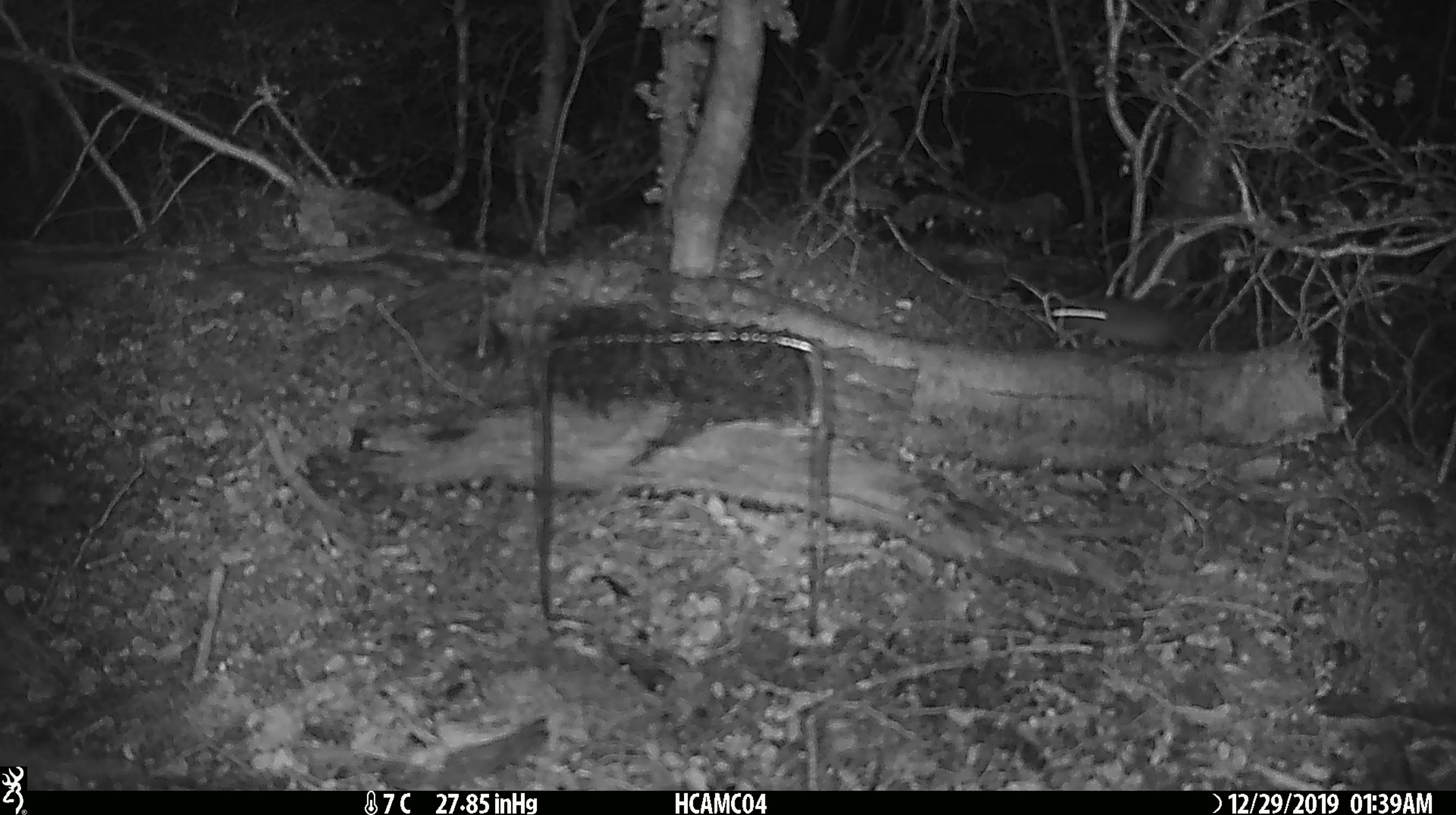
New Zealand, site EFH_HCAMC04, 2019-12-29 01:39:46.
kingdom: Animalia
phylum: Chordata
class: Mammalia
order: Rodentia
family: Muridae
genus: Mus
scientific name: Mus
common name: mouse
Mouse (Mus).